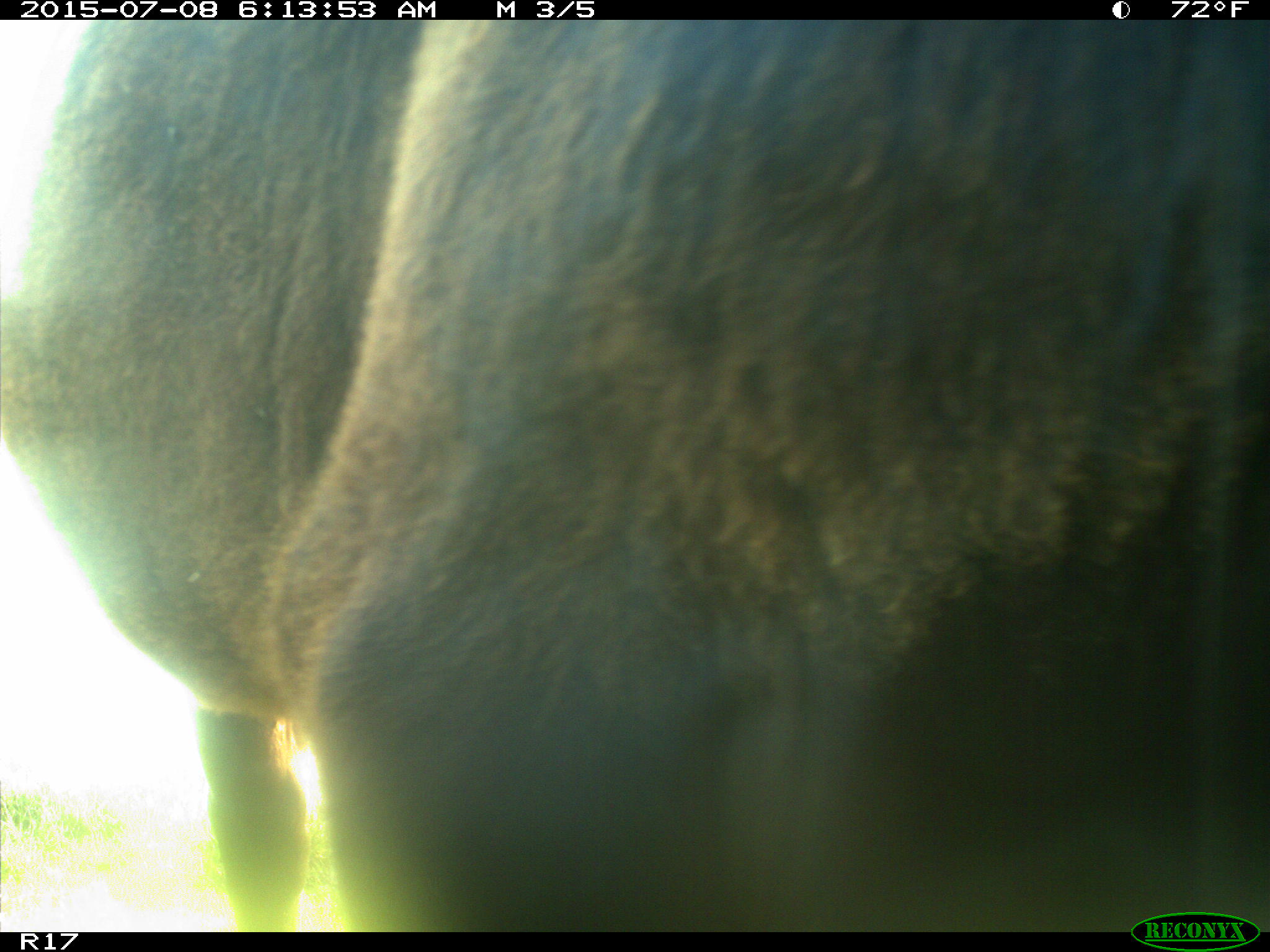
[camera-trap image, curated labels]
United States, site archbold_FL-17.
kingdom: Animalia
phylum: Chordata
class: Mammalia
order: Artiodactyla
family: Bovidae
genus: Bos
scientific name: Bos taurus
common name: domestic cow